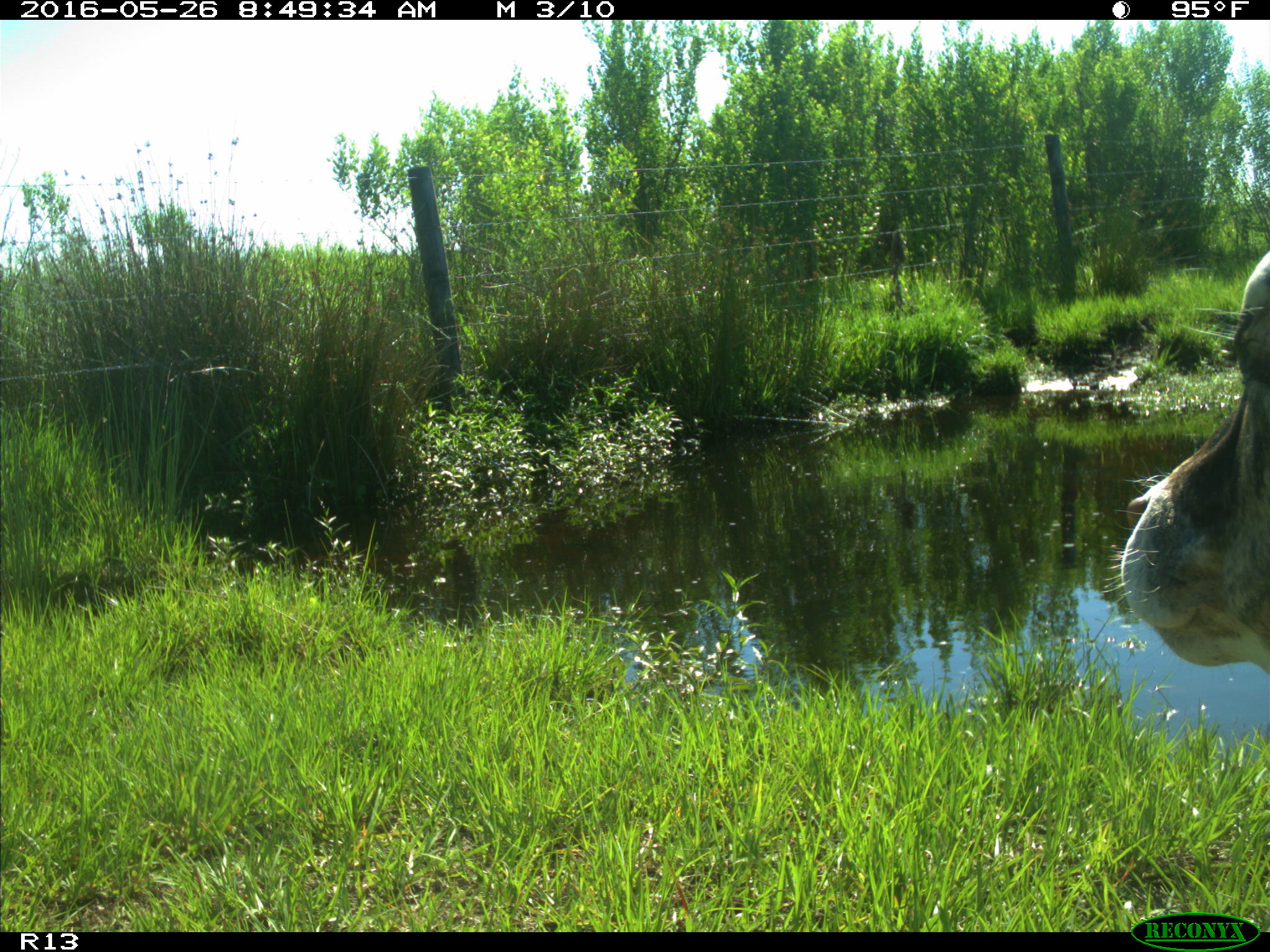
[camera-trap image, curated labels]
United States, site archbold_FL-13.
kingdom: Animalia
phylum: Chordata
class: Mammalia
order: Artiodactyla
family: Bovidae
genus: Bos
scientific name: Bos taurus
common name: domestic cow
Bos taurus (domestic cow).